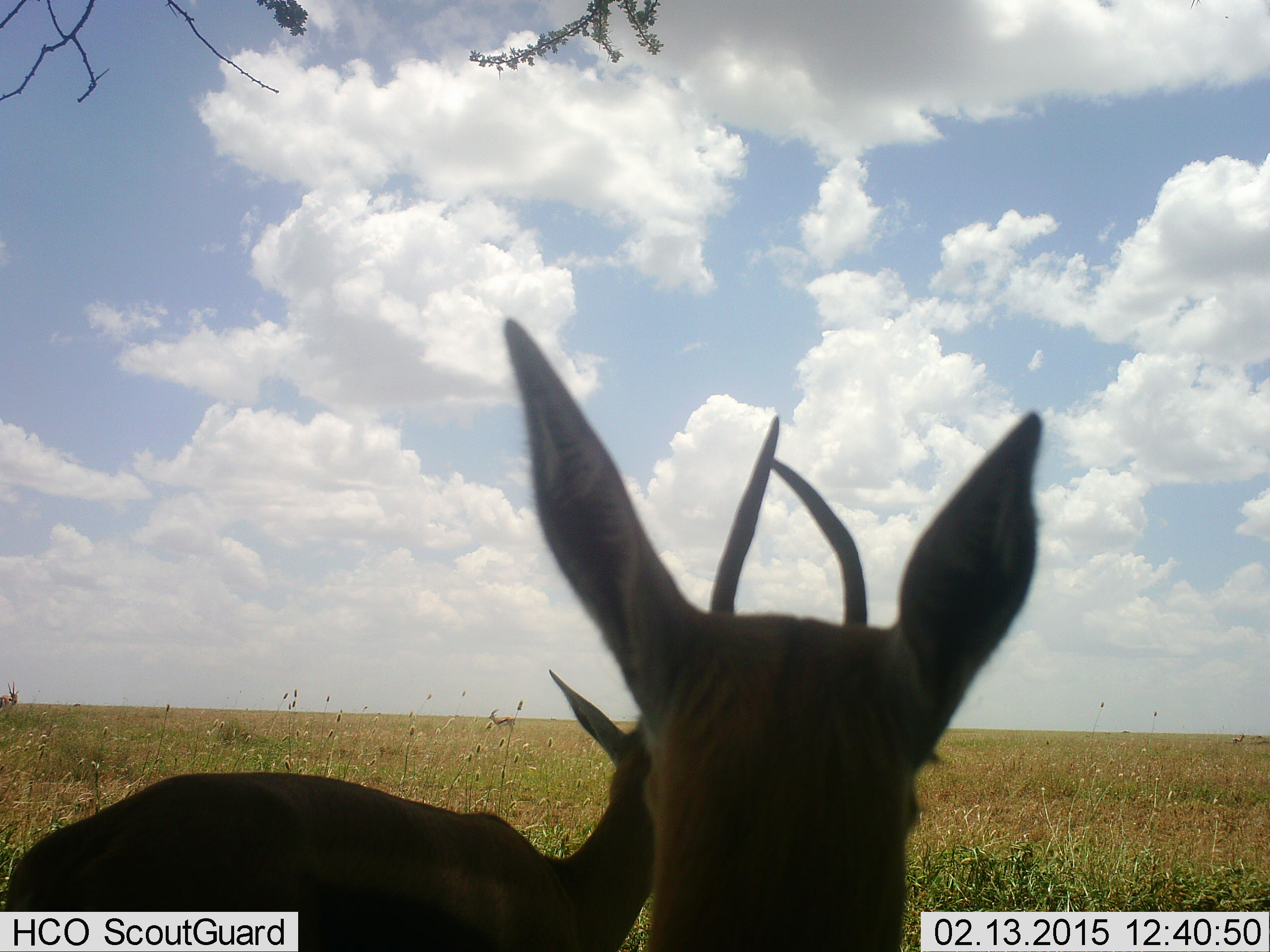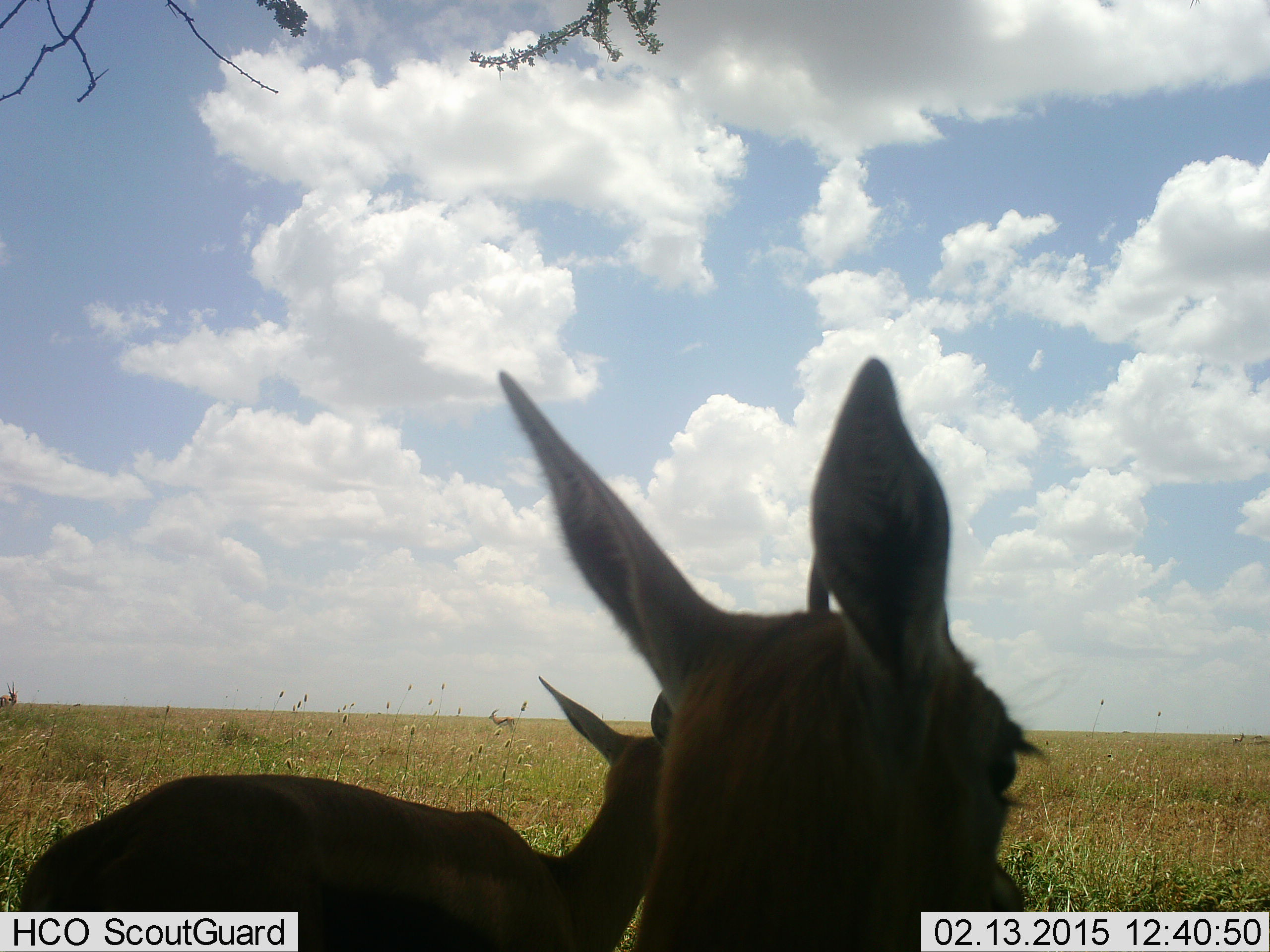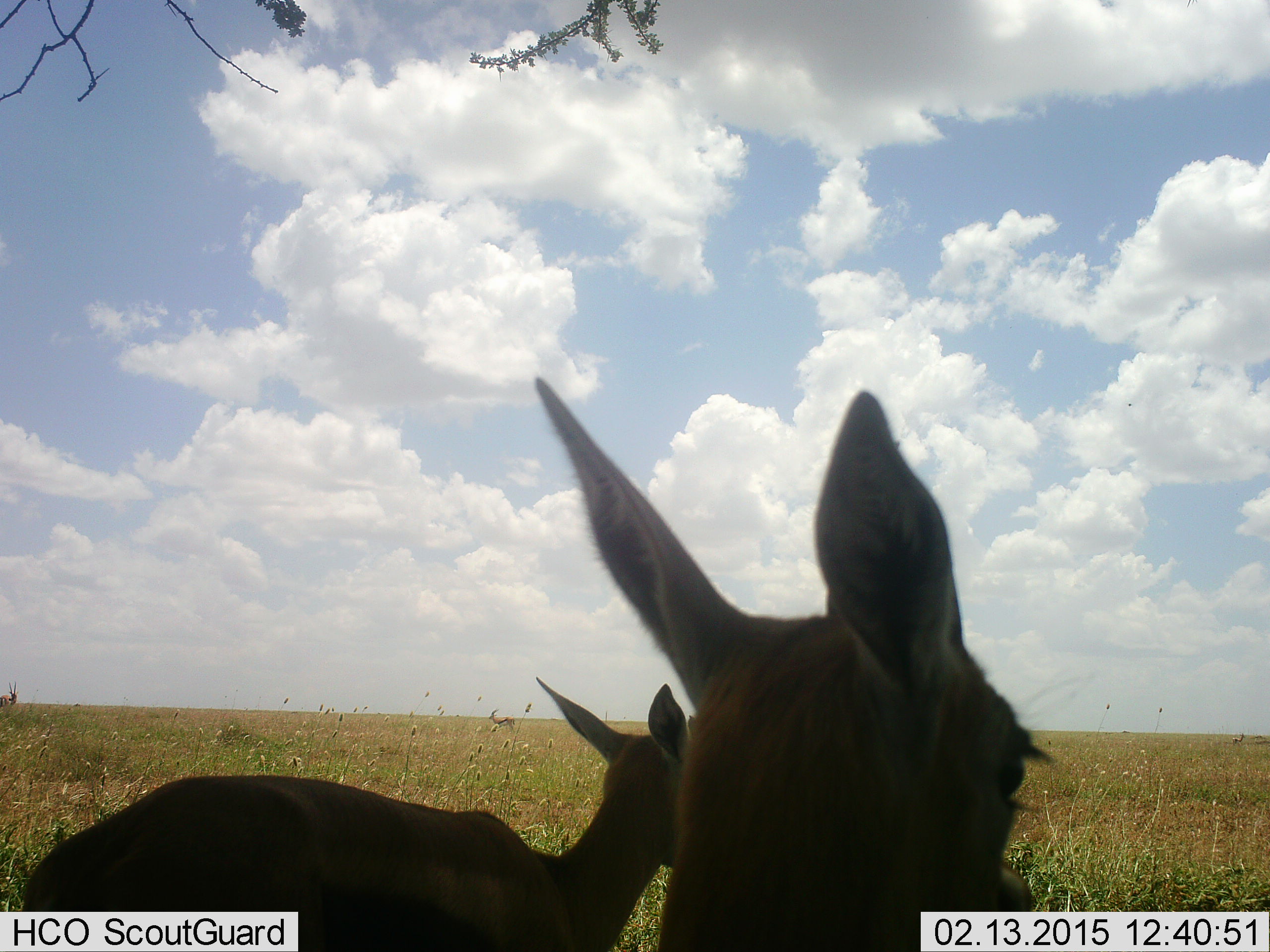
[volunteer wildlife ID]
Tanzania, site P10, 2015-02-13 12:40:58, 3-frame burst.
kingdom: Animalia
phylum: Chordata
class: Mammalia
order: Artiodactyla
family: Bovidae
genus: Eudorcas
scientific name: Eudorcas thomsonii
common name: thomson's gazelle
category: gazellethomsons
Gazellethomsons (thomson's gazelle) (Eudorcas thomsonii), count 3. Behavior (volunteer vote fractions): standing 100%, resting 0%, moving 0%, interacting 0%. Young present (vote fraction): 9%. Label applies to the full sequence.